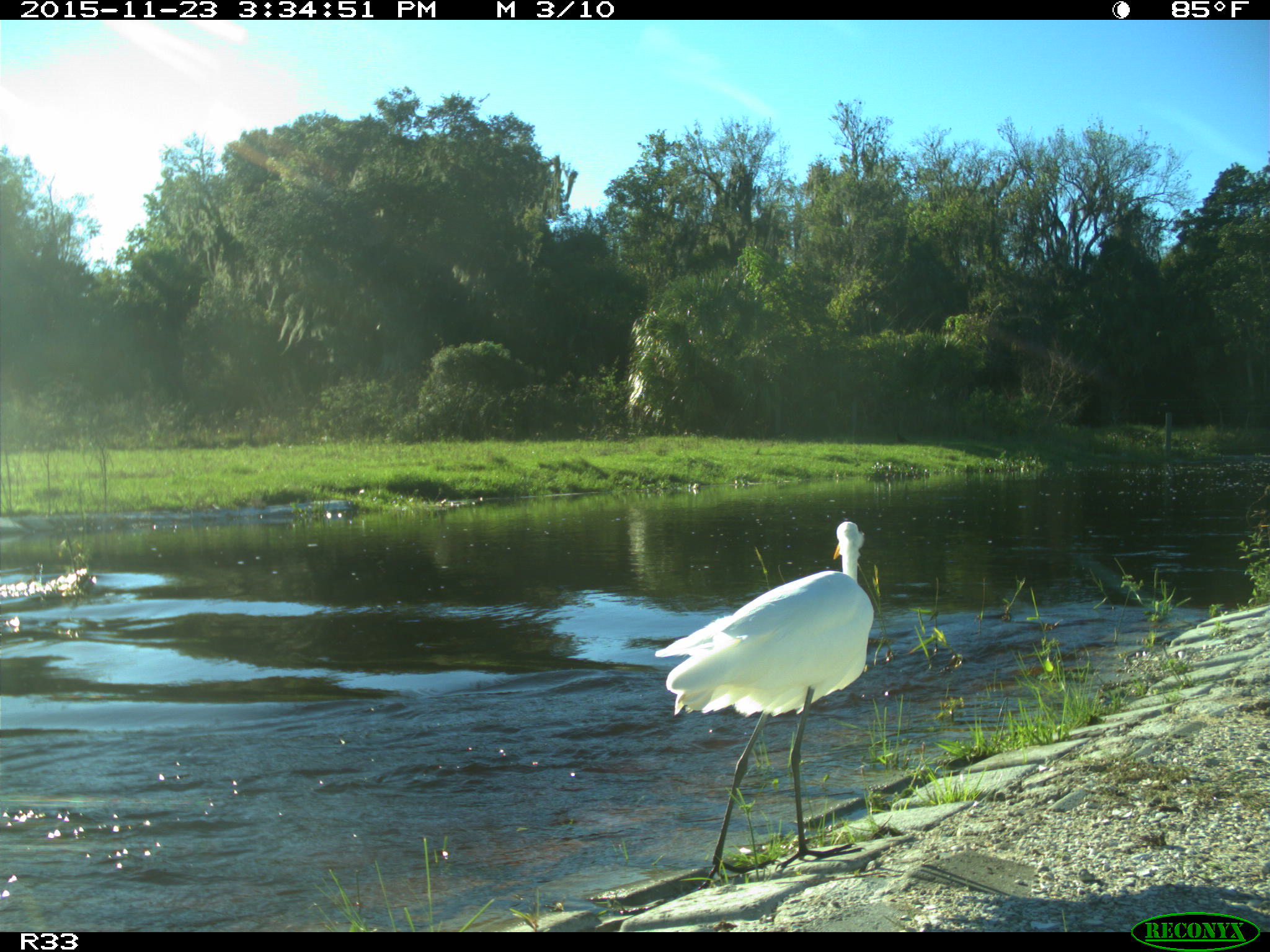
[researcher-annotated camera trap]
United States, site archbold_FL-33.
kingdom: Animalia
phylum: Chordata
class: Aves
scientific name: Aves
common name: birds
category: unidentified bird